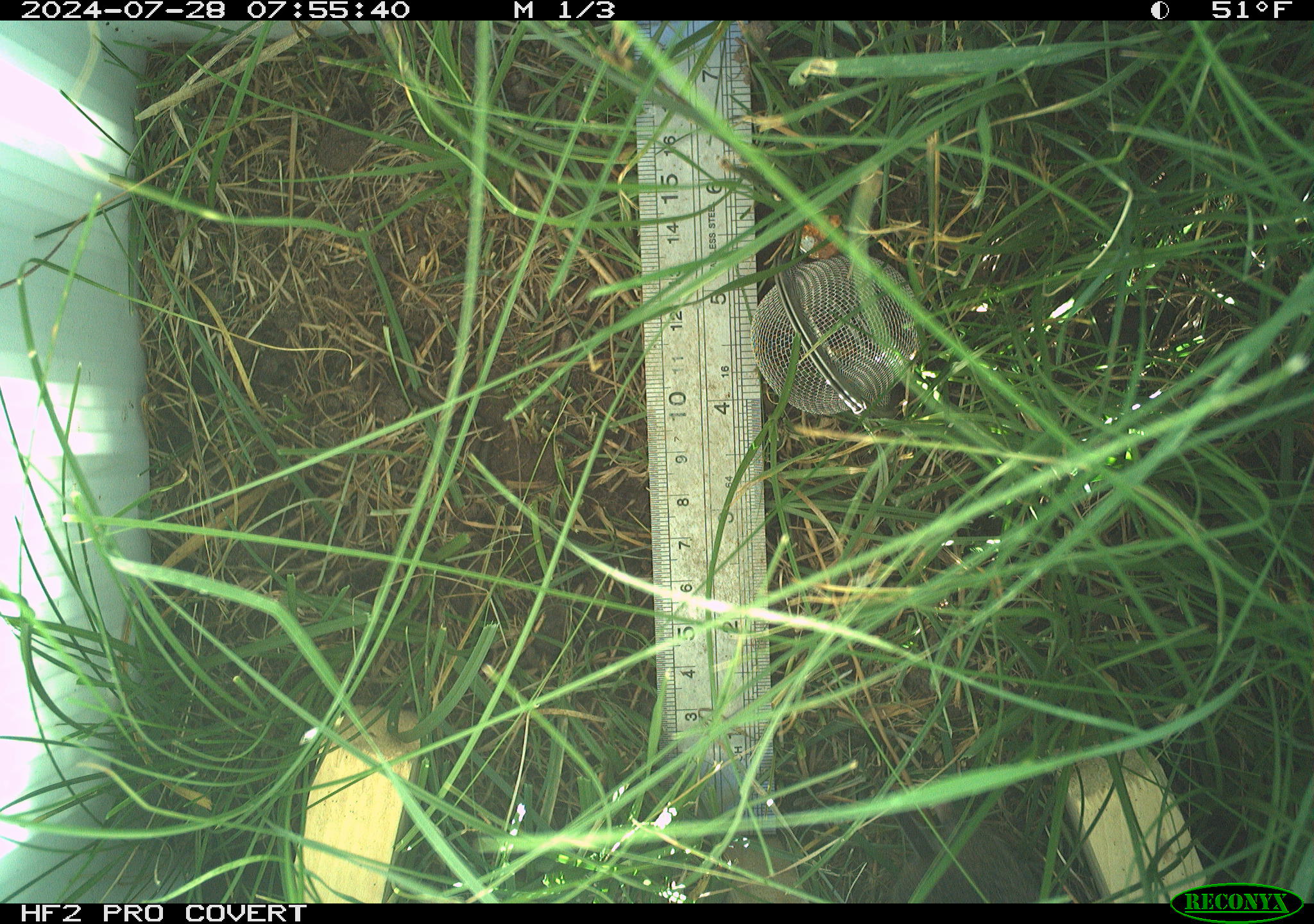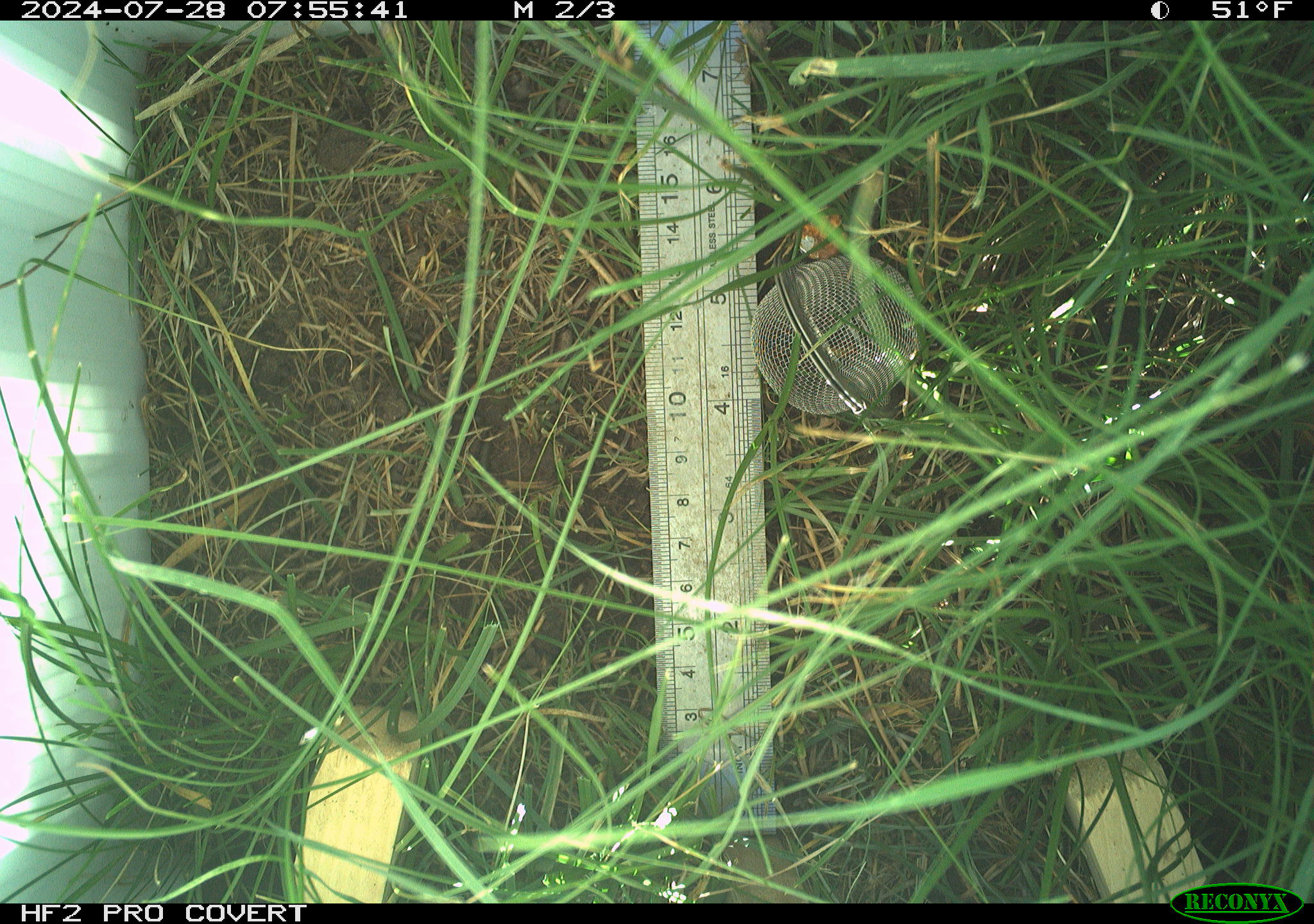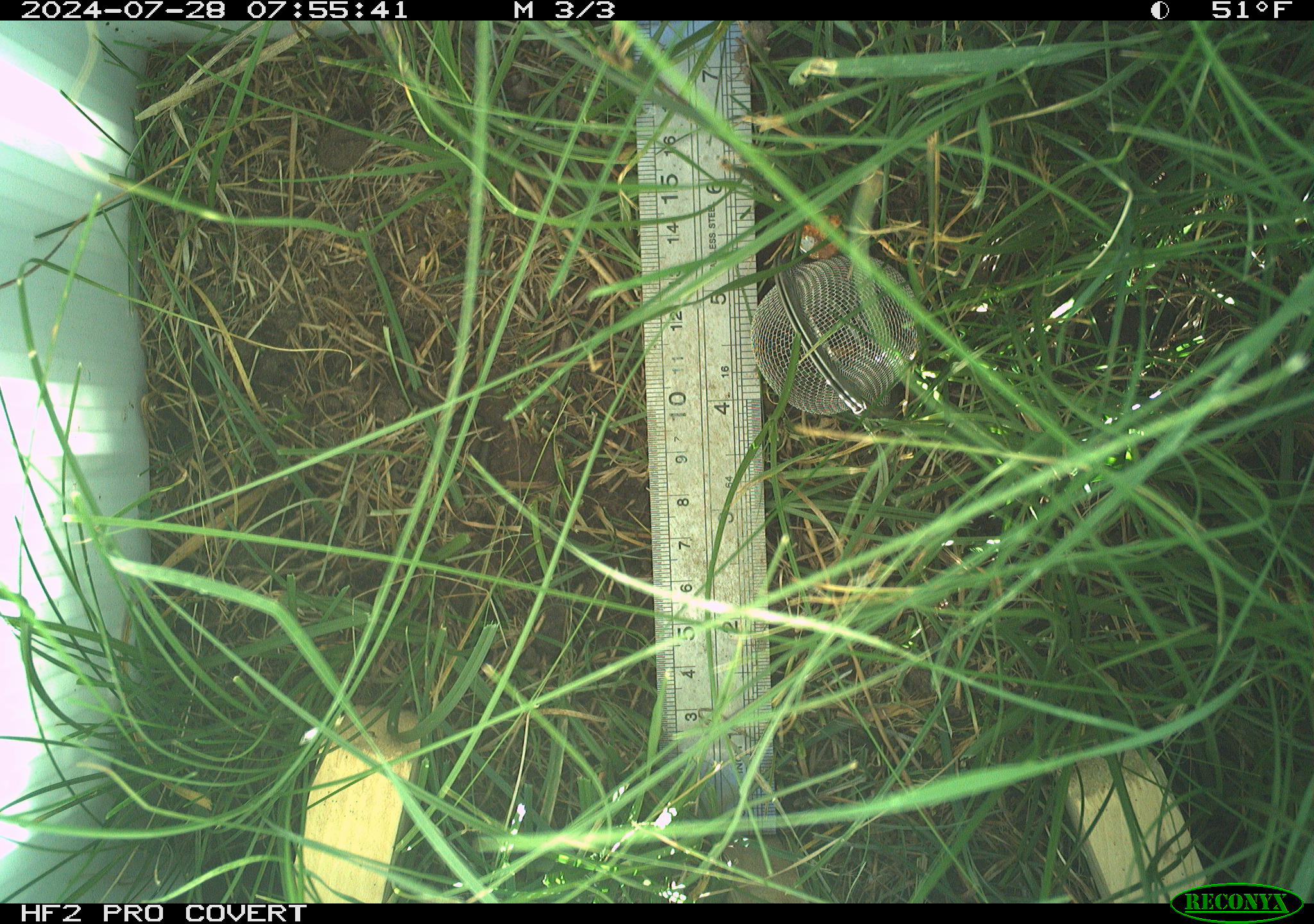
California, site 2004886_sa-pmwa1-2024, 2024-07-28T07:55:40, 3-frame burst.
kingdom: Animalia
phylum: Chordata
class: Mammalia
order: Rodentia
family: Cricetidae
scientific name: Arvicolinae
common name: voles, lemmings, and muskrats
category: arvicolinae subfamily